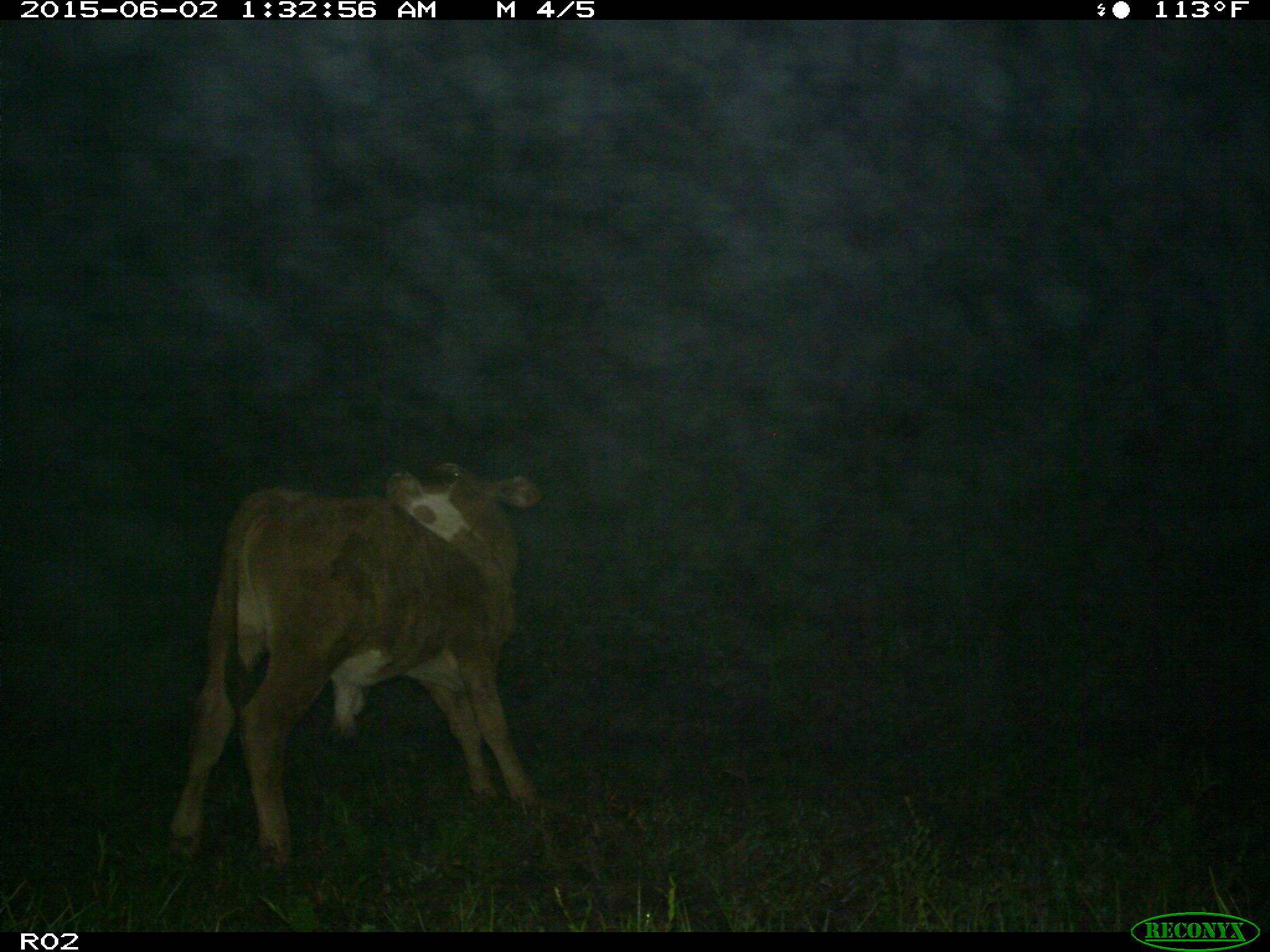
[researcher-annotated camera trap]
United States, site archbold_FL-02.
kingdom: Animalia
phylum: Chordata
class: Mammalia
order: Artiodactyla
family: Bovidae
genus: Bos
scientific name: Bos taurus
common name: domestic cow